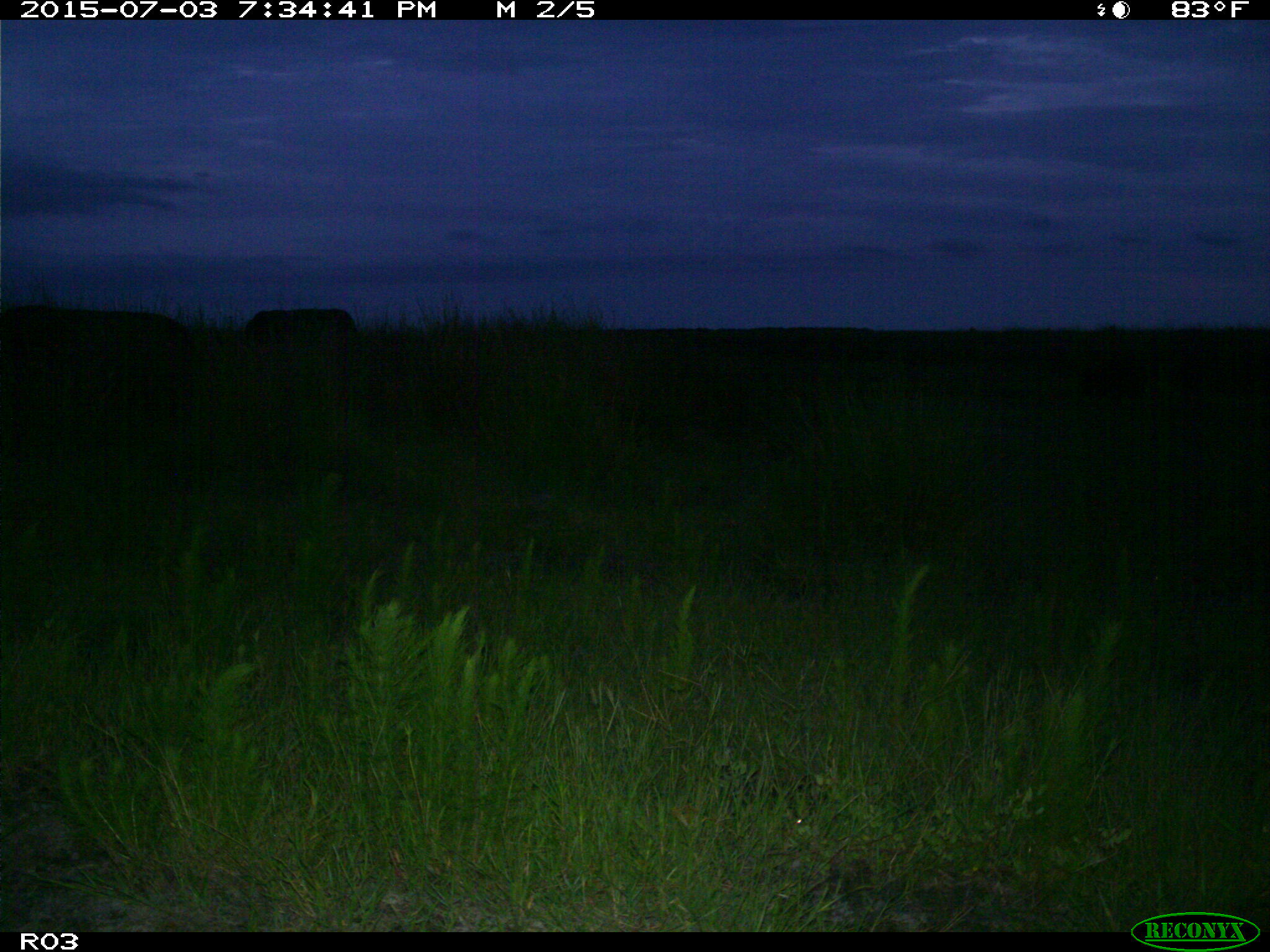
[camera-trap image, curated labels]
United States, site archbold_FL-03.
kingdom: Animalia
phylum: Chordata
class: Mammalia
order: Artiodactyla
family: Bovidae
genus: Bos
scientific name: Bos taurus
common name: domestic cow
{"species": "Bos taurus (domestic cow)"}